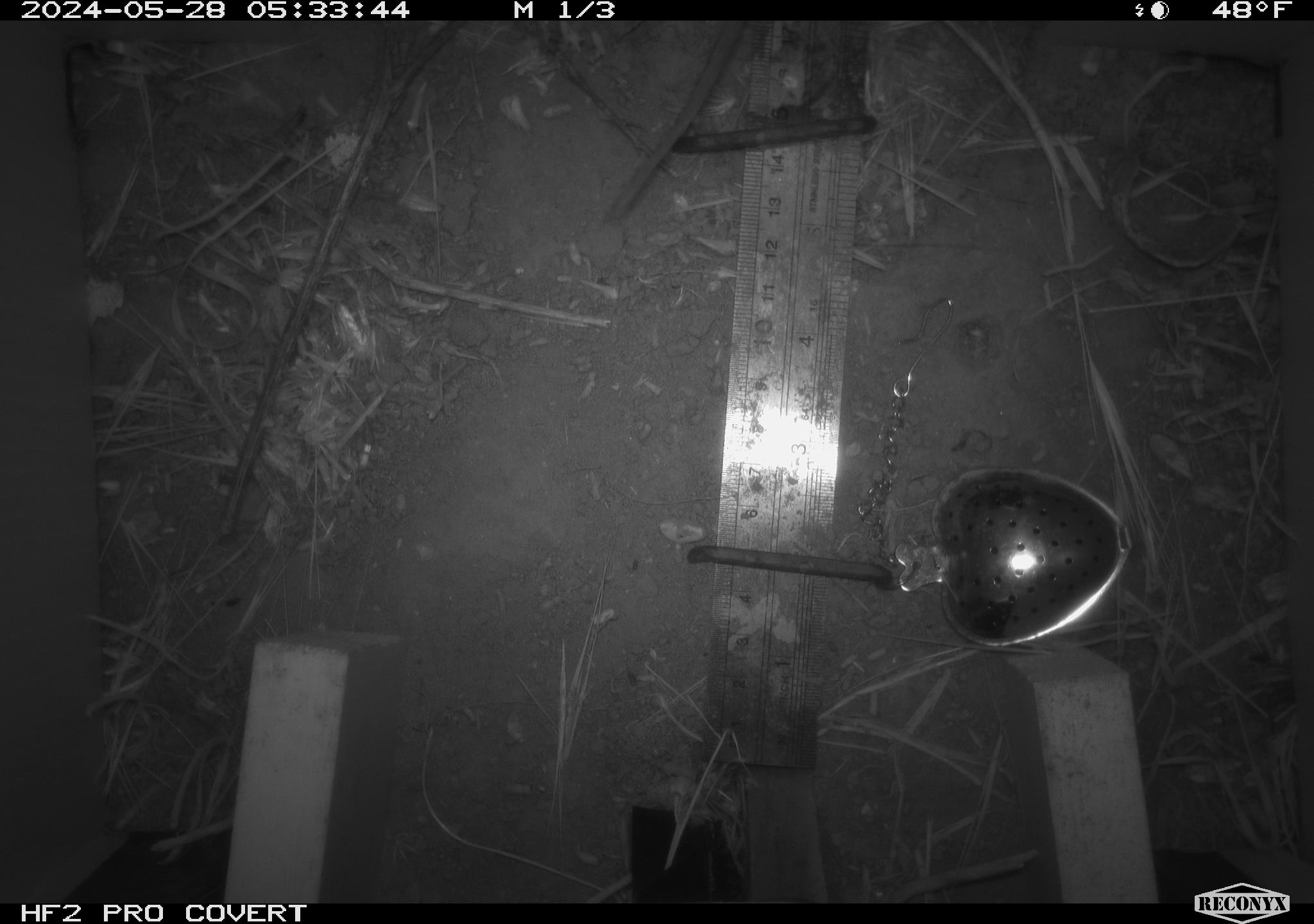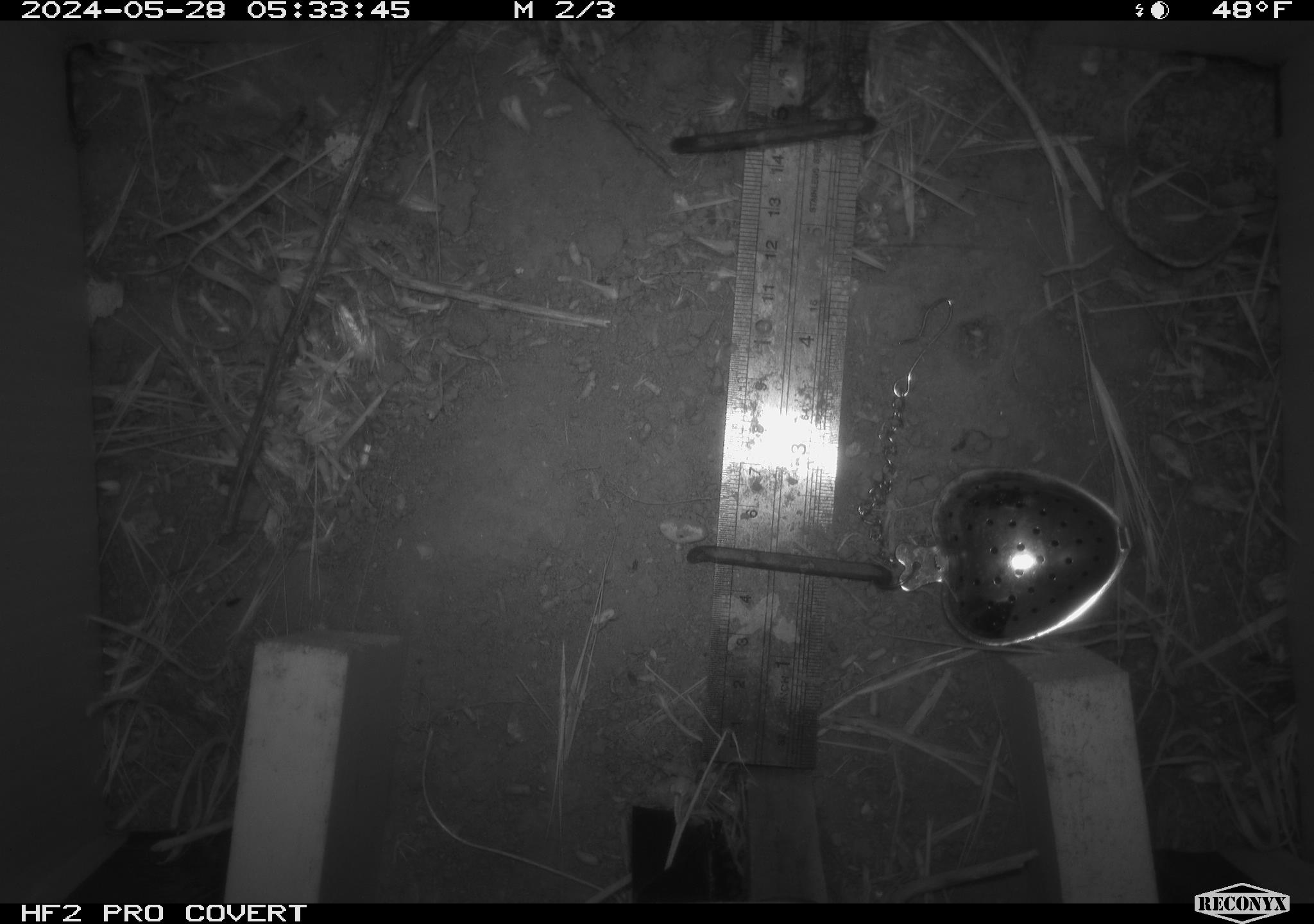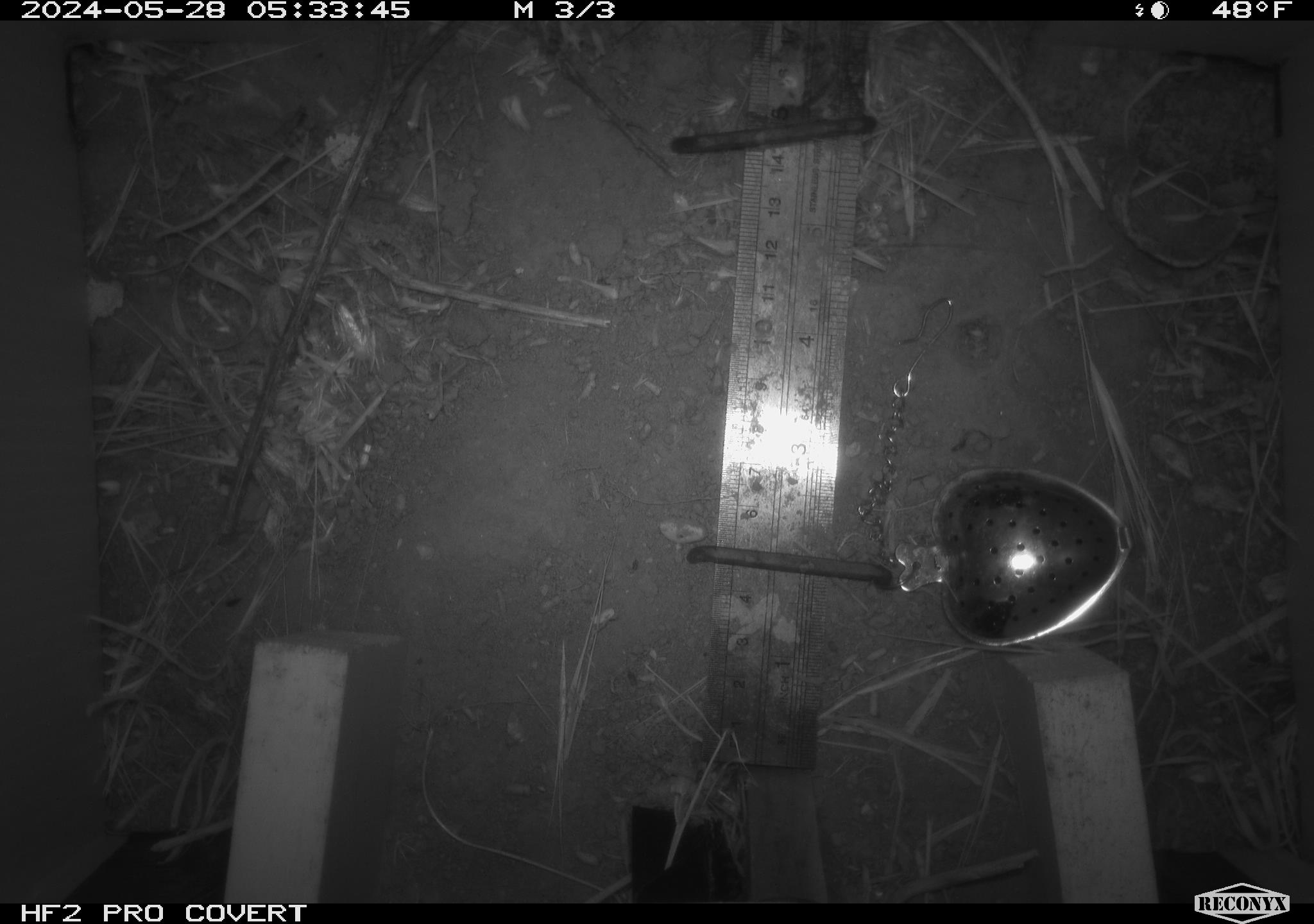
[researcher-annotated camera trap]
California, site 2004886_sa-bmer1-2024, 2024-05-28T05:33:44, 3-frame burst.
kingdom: Animalia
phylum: Chordata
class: Mammalia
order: Rodentia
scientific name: Rodentia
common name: mouse species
Mouse species (Rodentia).